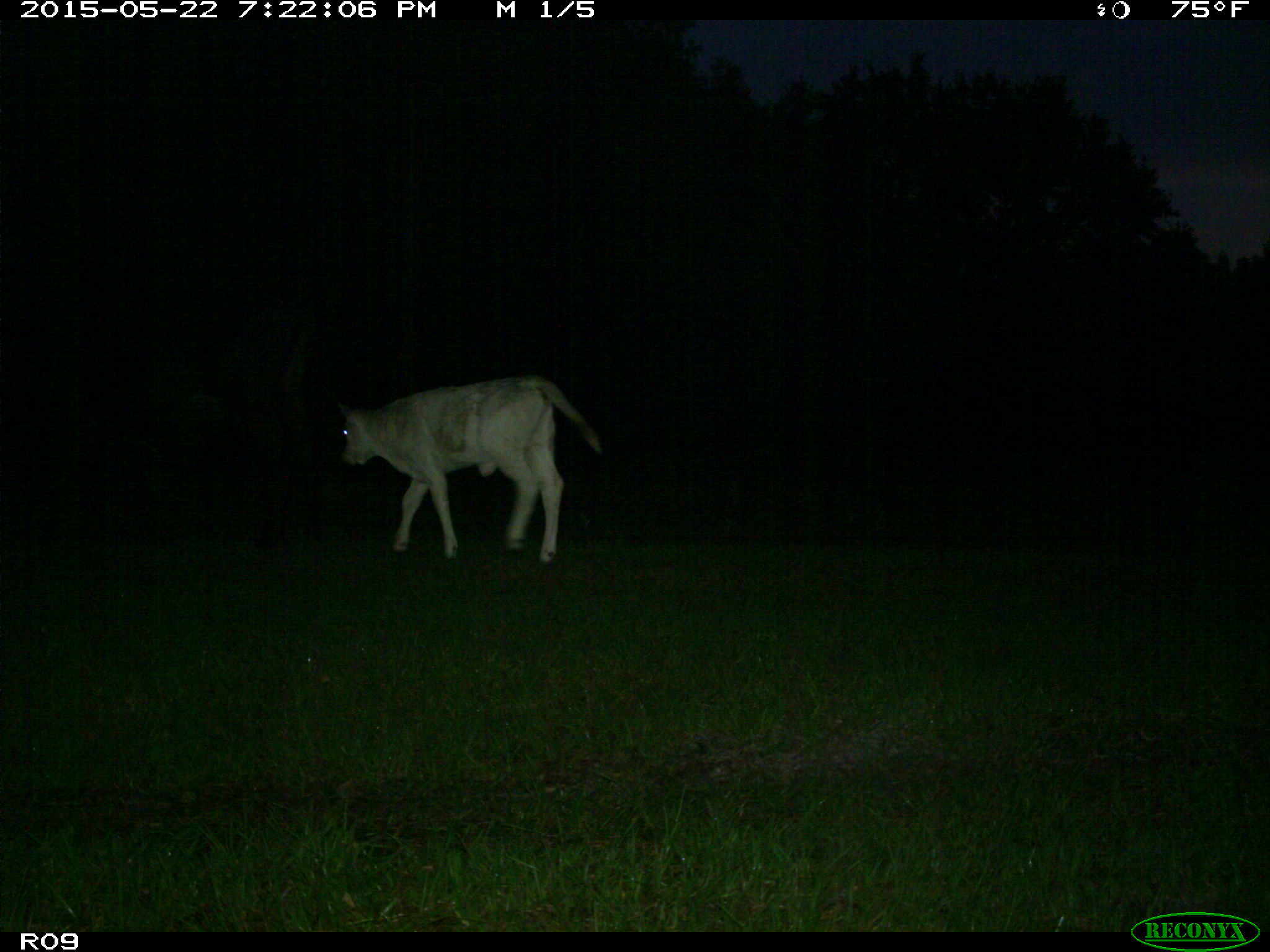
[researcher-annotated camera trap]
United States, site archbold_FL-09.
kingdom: Animalia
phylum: Chordata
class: Mammalia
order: Artiodactyla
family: Bovidae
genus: Bos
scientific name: Bos taurus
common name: domestic cow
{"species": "Bos taurus (domestic cow)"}